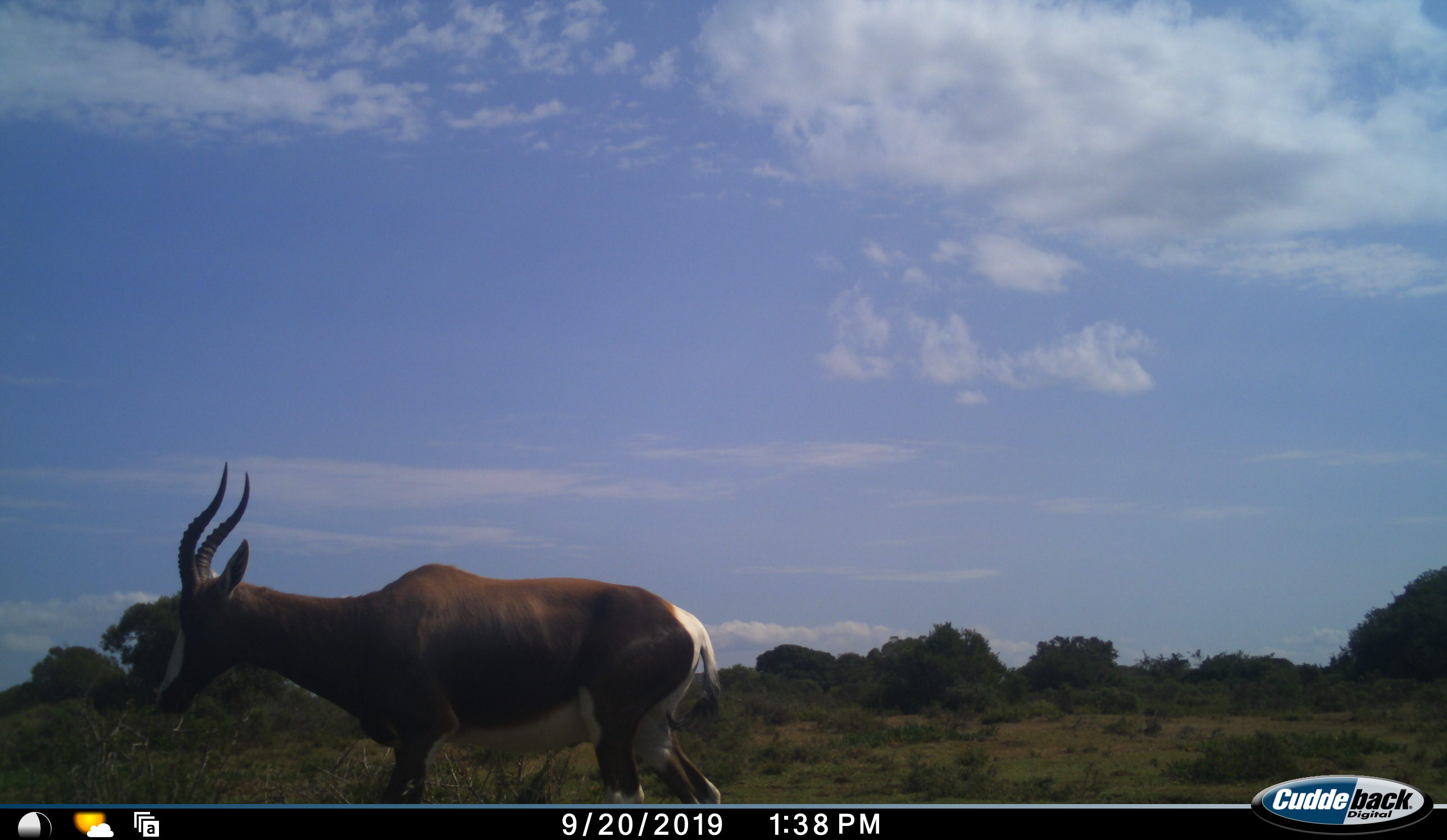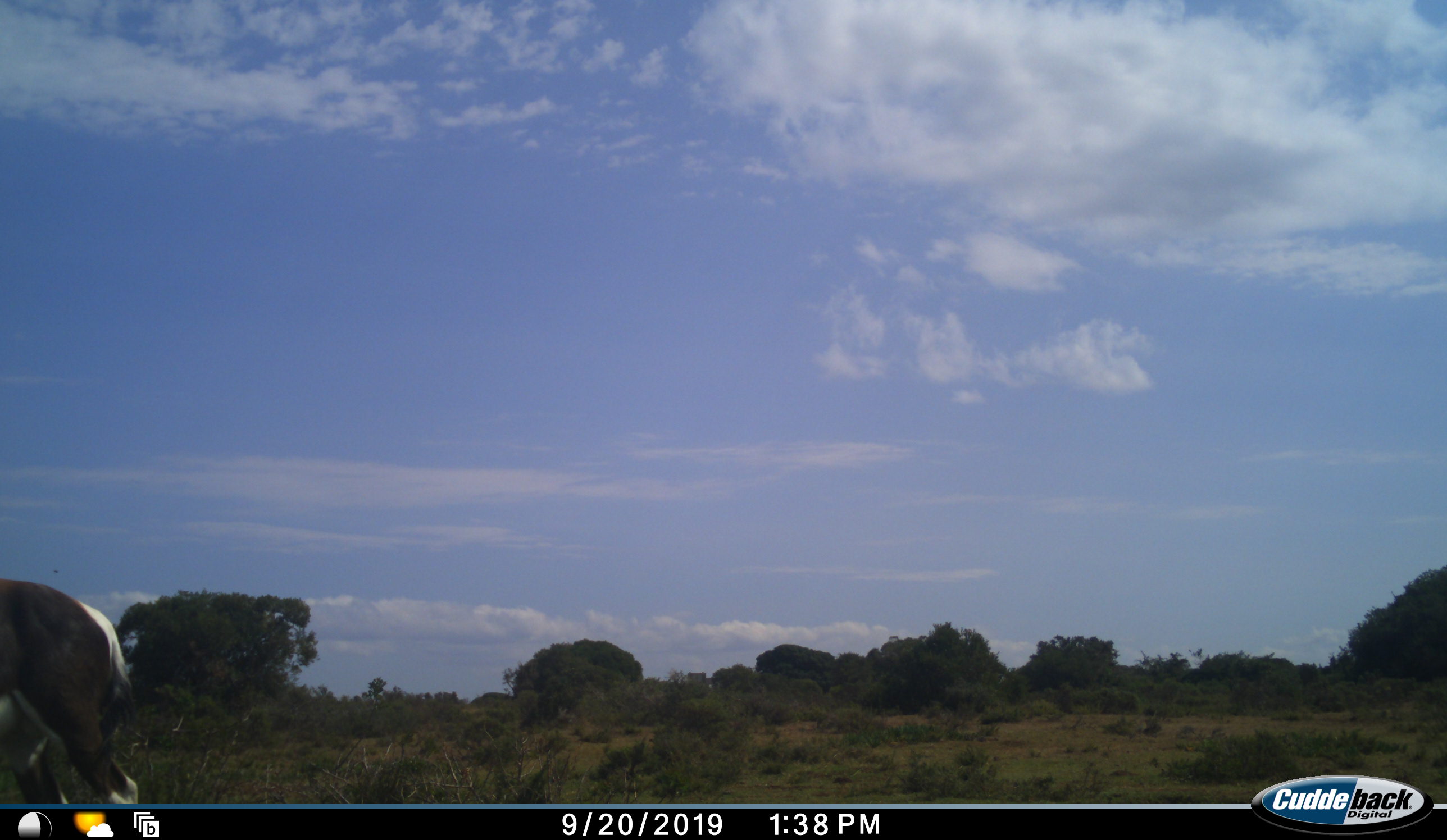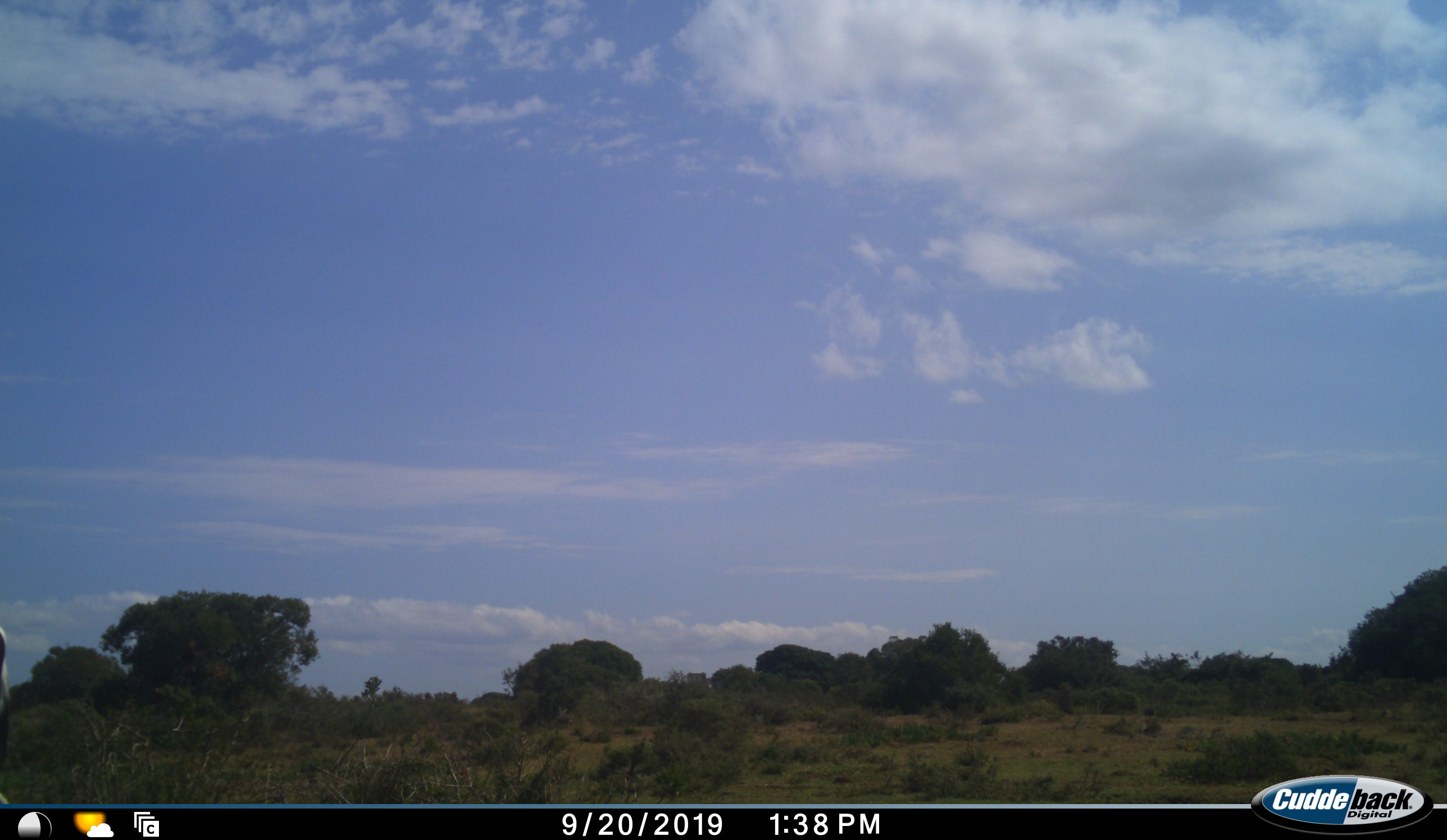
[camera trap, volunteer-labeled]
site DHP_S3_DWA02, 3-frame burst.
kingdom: Animalia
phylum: Chordata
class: Mammalia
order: Artiodactyla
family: Bovidae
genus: Damaliscus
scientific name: Damaliscus pygargus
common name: bontebok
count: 1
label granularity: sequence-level